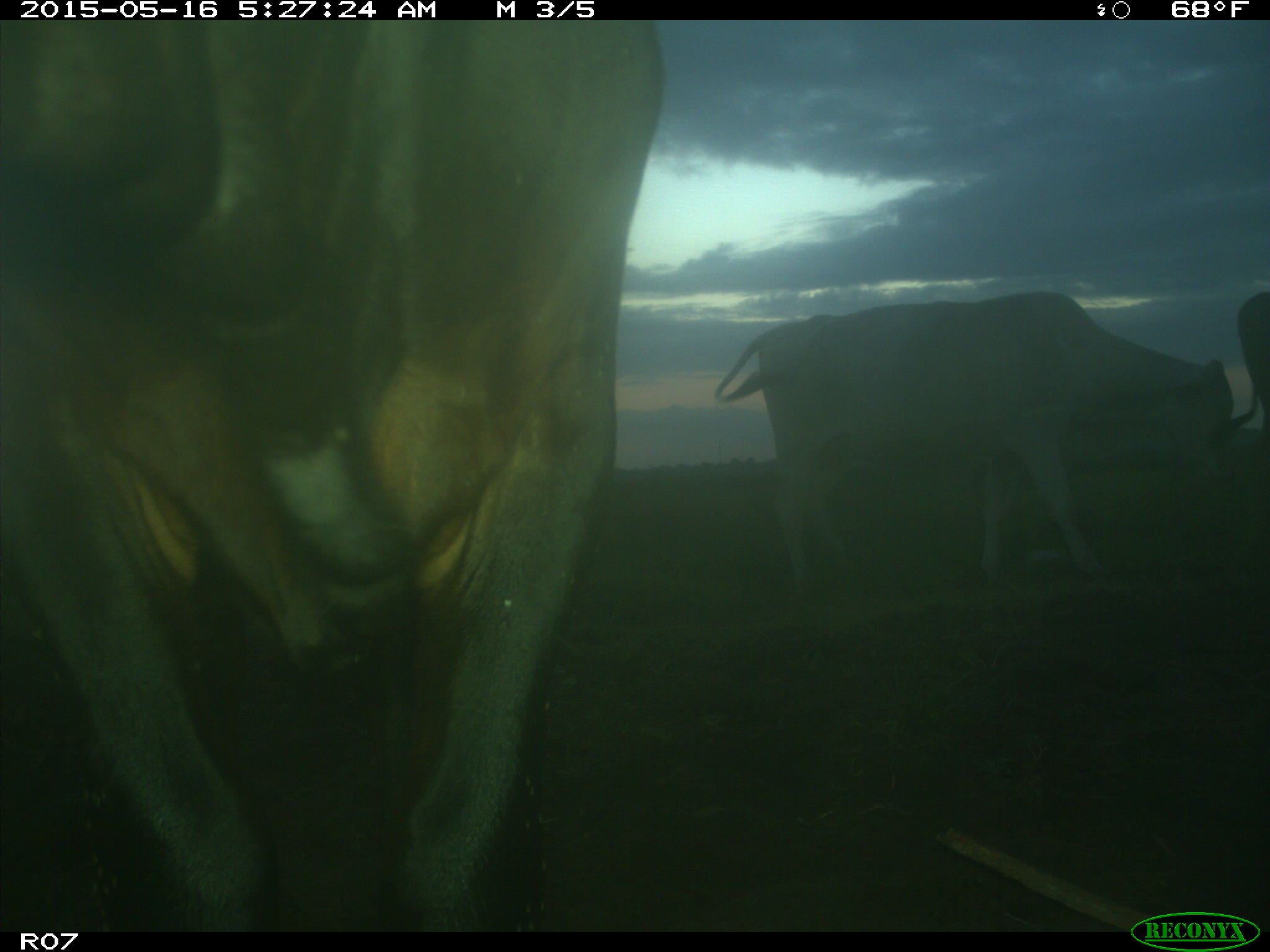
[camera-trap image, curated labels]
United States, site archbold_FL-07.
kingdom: Animalia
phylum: Chordata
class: Mammalia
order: Artiodactyla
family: Bovidae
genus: Bos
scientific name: Bos taurus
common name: domestic cow